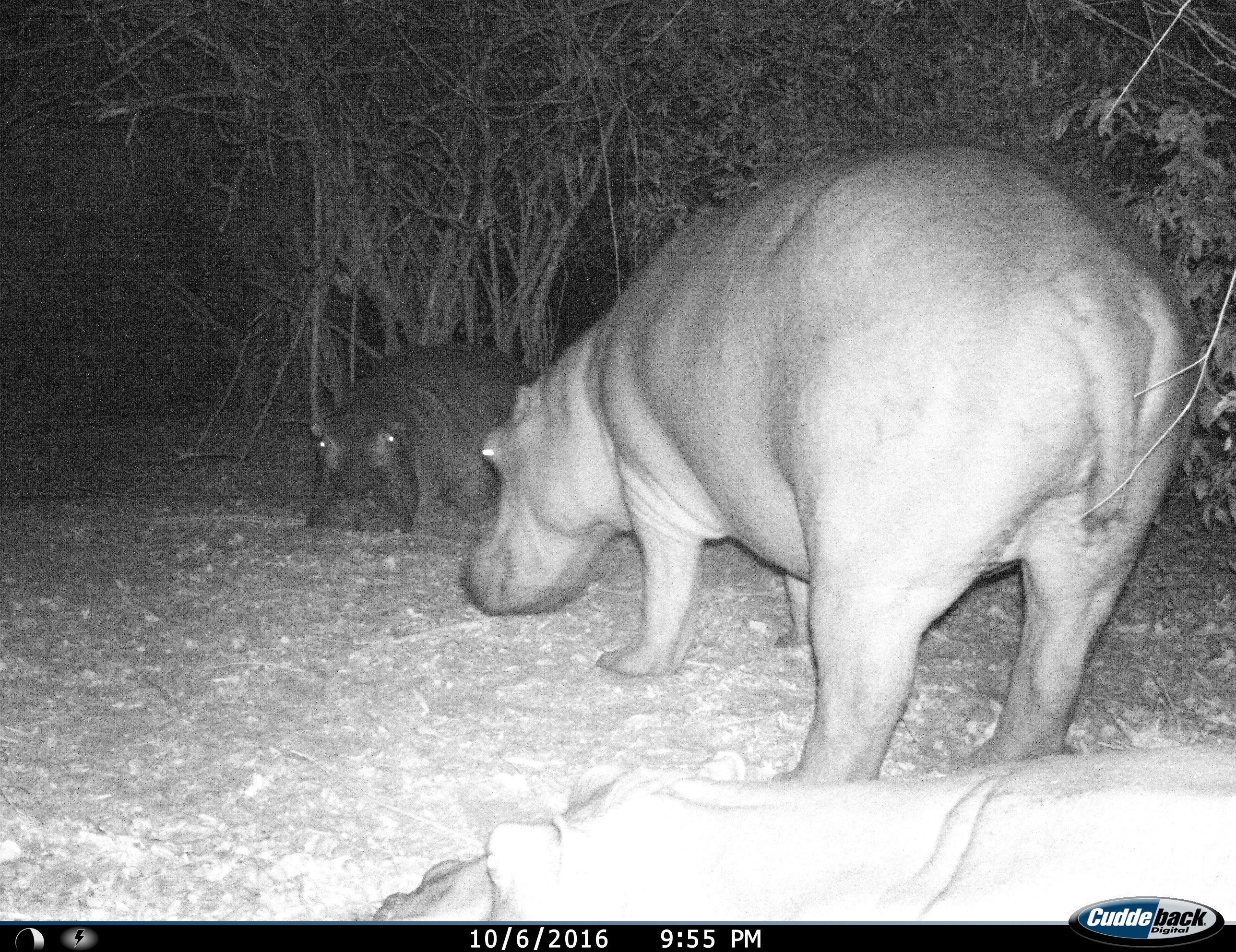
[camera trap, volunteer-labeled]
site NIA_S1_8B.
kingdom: Animalia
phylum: Chordata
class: Mammalia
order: Artiodactyla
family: Hippopotamidae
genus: Hippopotamus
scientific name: Hippopotamus amphibius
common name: hippopotamus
Hippopotamus (Hippopotamus amphibius), count 3. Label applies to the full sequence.